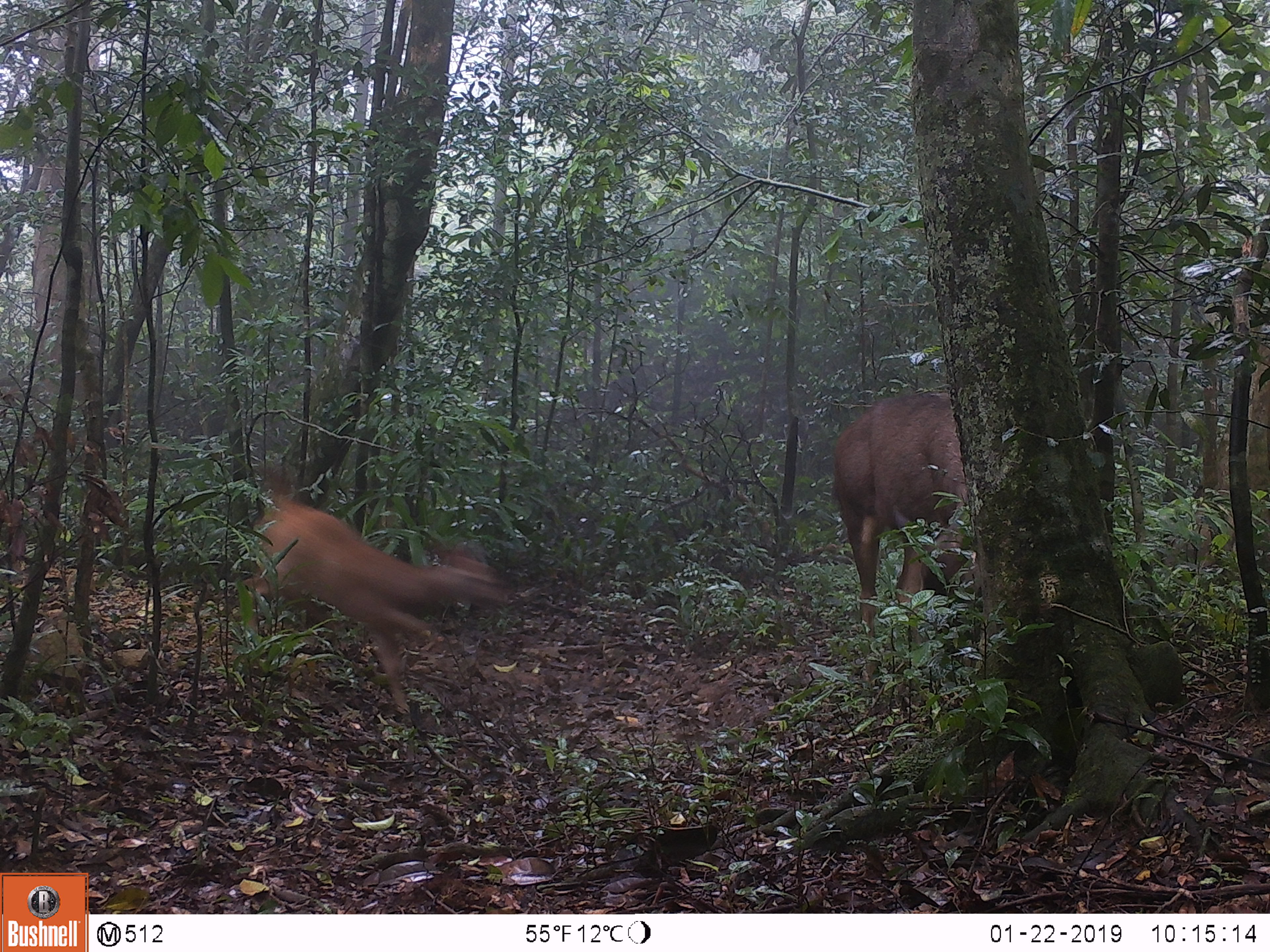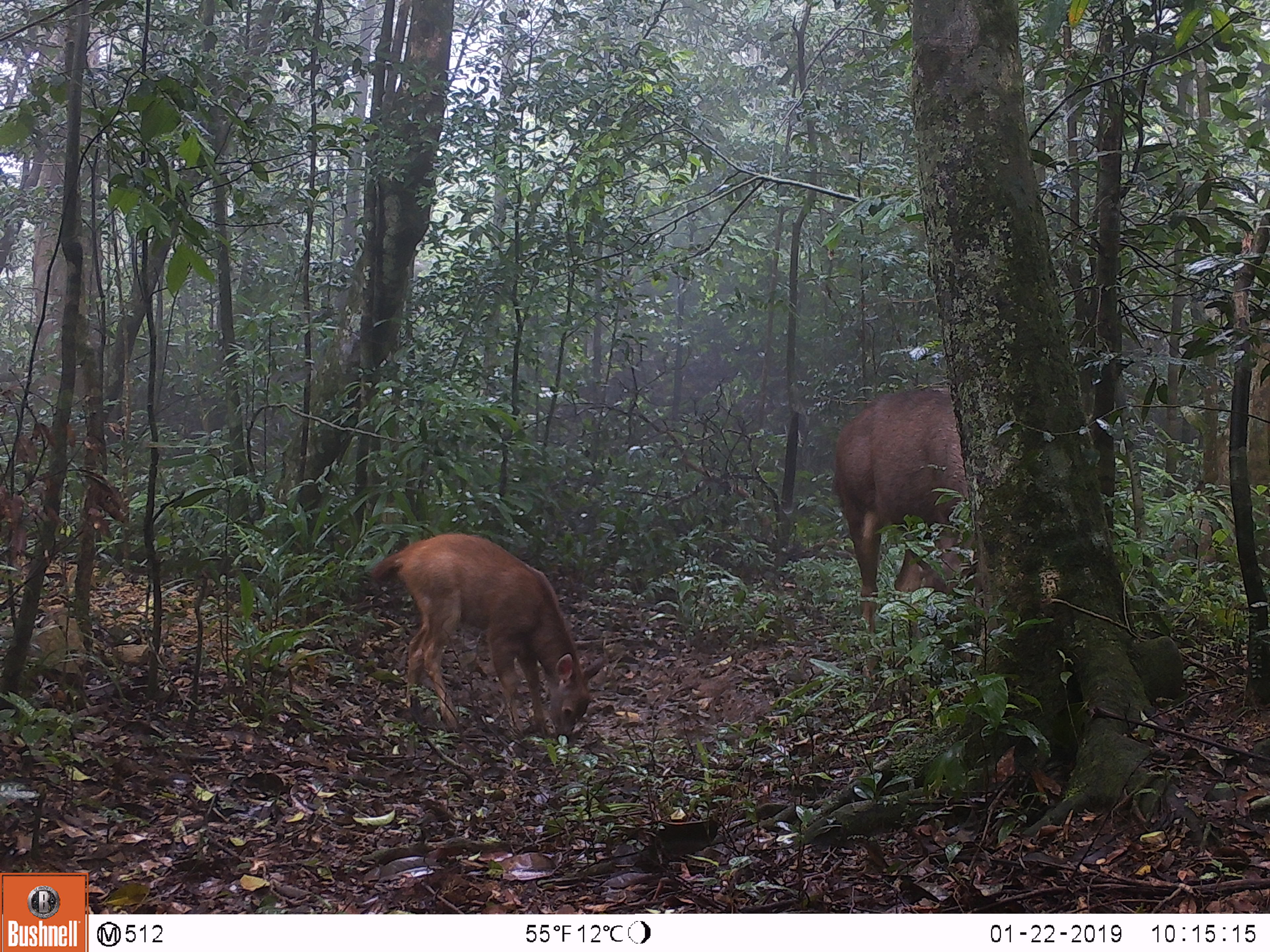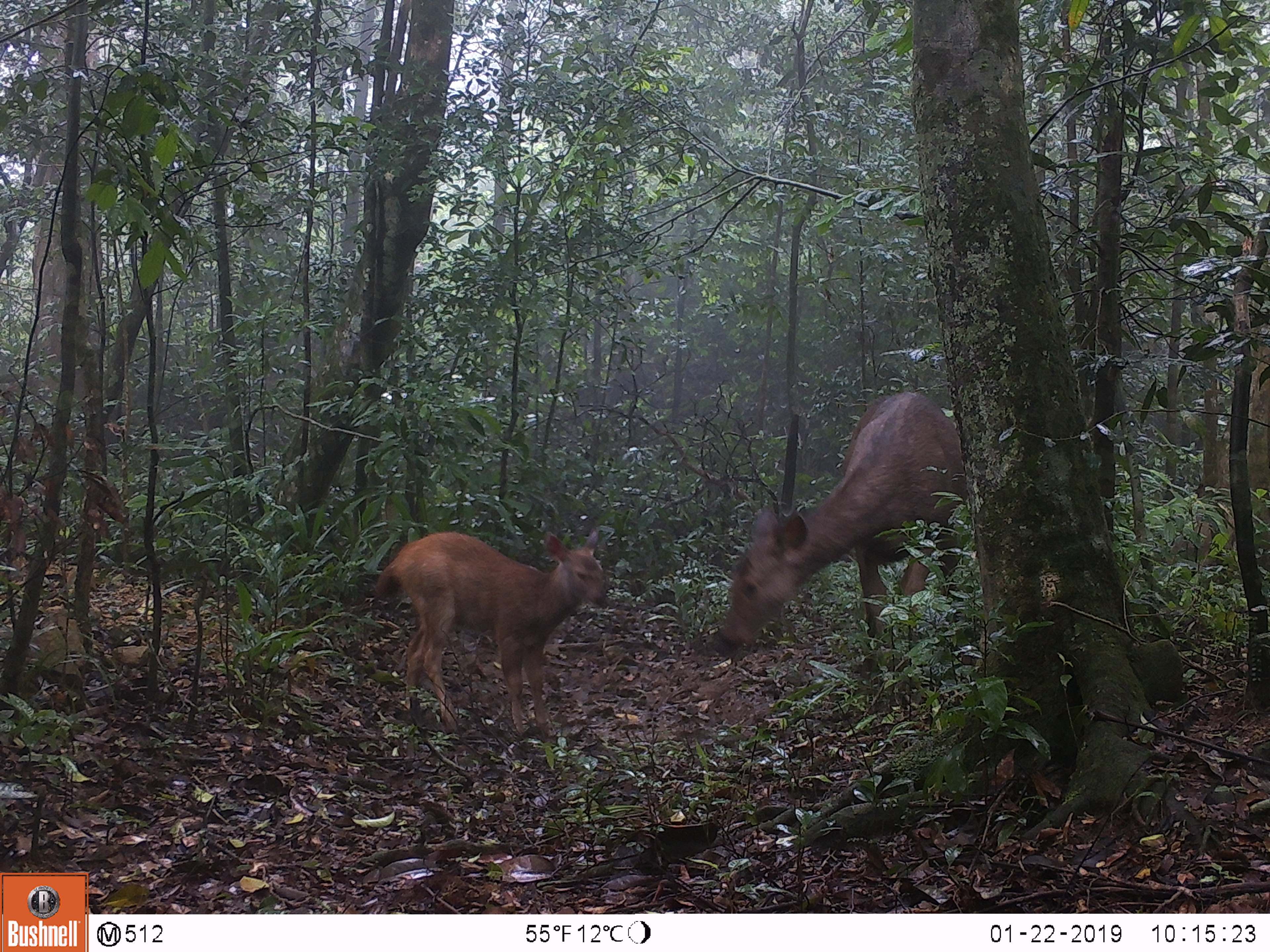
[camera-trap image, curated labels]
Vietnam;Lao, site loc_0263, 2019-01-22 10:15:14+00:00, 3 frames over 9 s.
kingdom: Animalia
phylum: Chordata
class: Mammalia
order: Artiodactyla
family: Cervidae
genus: Rusa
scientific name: Rusa unicolor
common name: sambar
Sambar (Rusa unicolor). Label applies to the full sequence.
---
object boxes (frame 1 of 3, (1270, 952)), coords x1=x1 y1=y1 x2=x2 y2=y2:
sambar: x1=240 y1=468 x2=510 y2=713; x1=834 y1=391 x2=980 y2=676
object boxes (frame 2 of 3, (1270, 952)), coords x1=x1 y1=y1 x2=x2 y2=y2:
sambar: x1=371 y1=533 x2=603 y2=733; x1=834 y1=384 x2=980 y2=679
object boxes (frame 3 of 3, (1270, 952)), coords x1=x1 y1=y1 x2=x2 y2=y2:
sambar: x1=718 y1=390 x2=966 y2=666; x1=375 y1=528 x2=607 y2=740